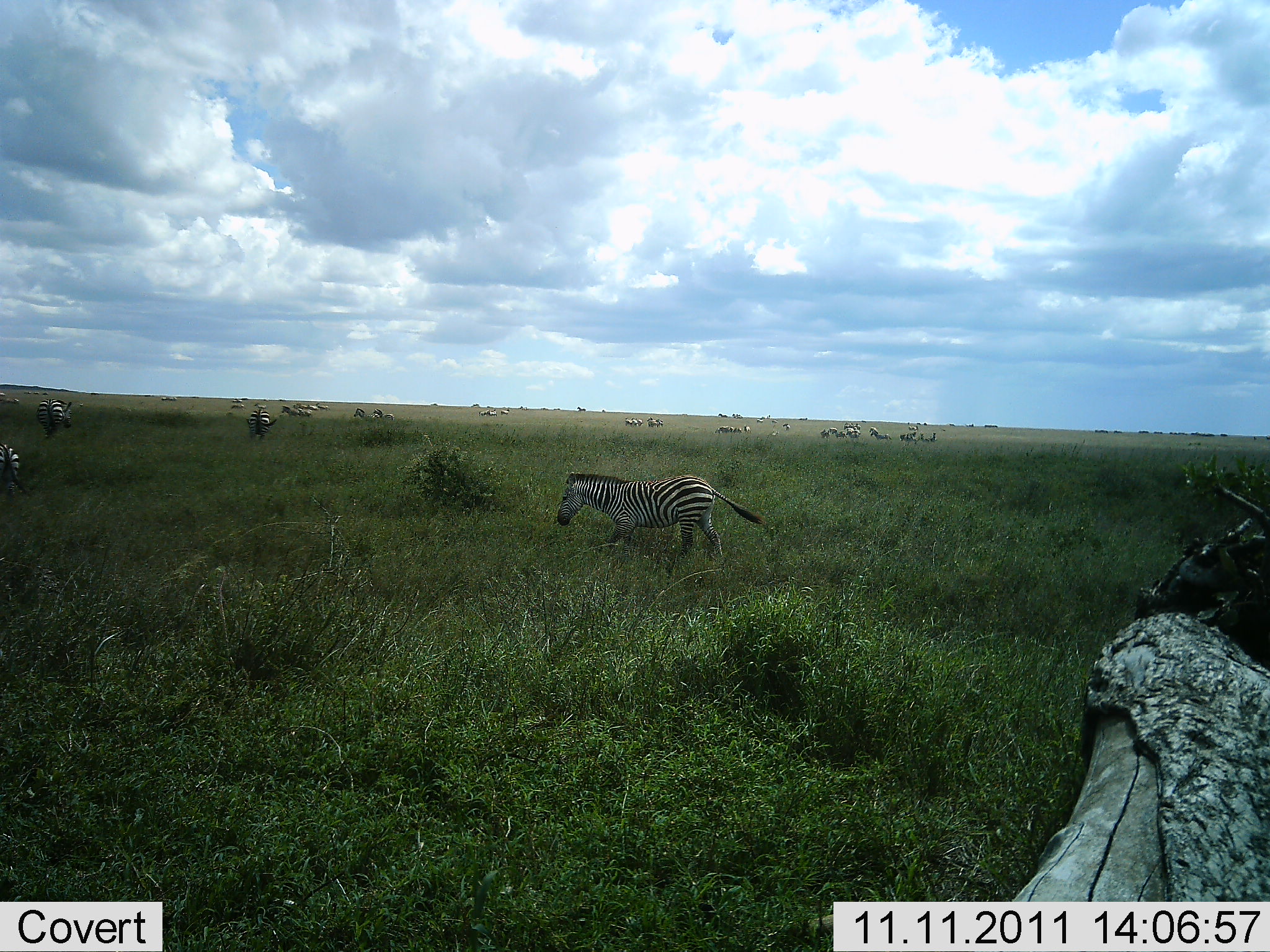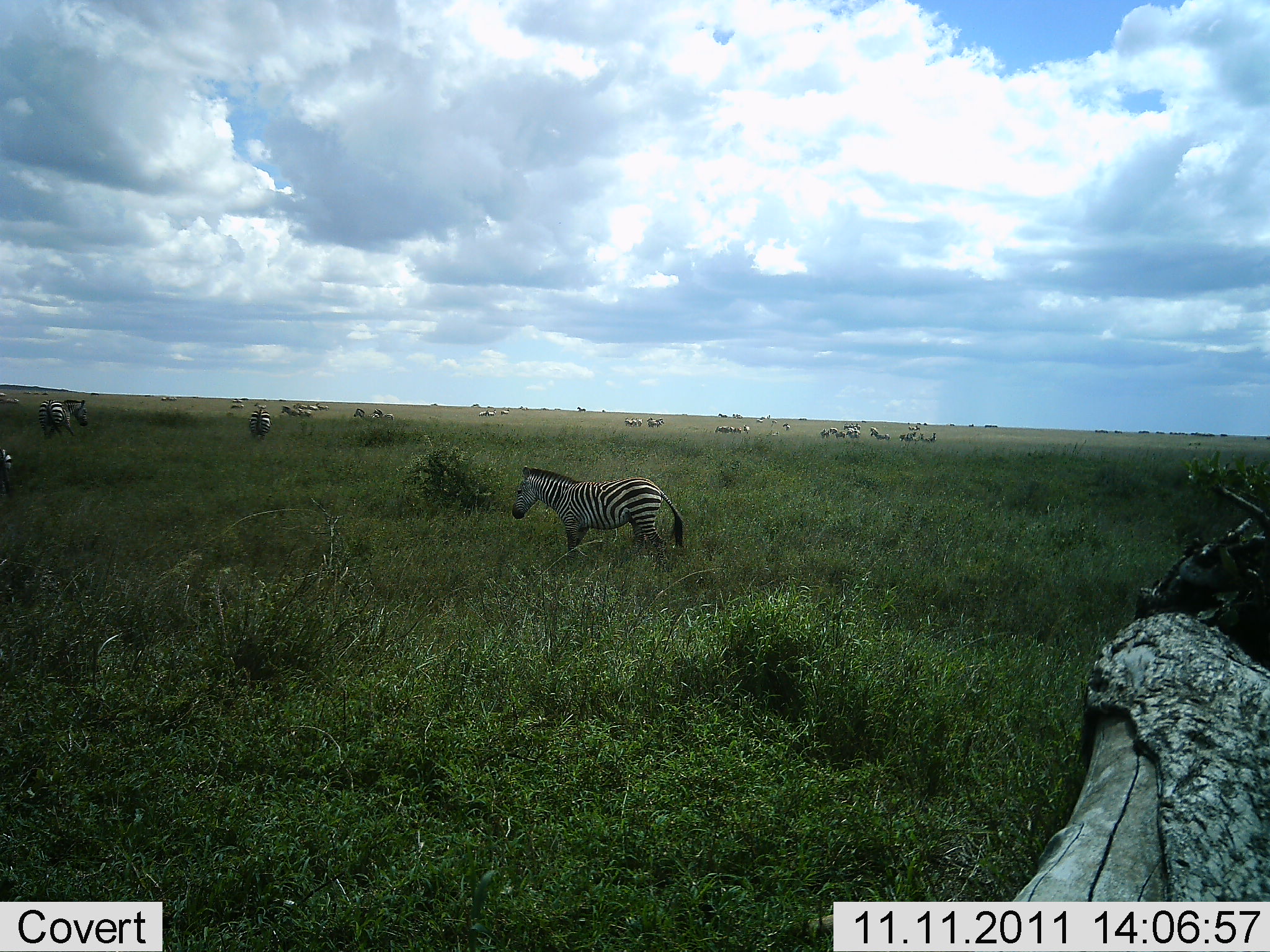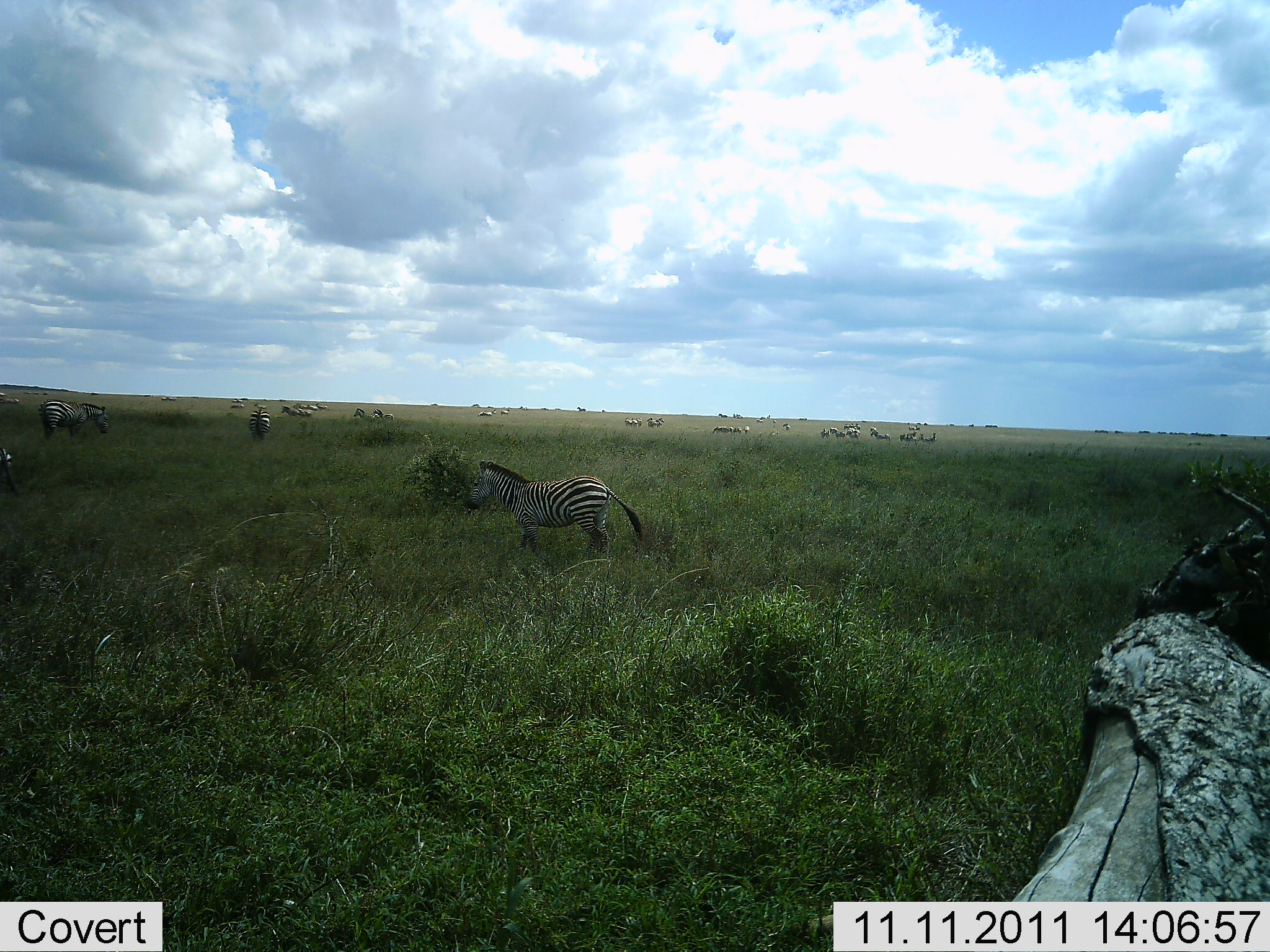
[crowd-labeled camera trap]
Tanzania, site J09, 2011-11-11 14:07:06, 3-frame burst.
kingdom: Animalia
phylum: Chordata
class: Mammalia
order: Perissodactyla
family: Equidae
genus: Equus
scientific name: Equus quagga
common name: plains zebra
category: zebra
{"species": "zebra (plains zebra) (Equus quagga)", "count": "11-50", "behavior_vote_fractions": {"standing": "45%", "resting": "9%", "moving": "91%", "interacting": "9%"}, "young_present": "0%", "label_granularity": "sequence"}